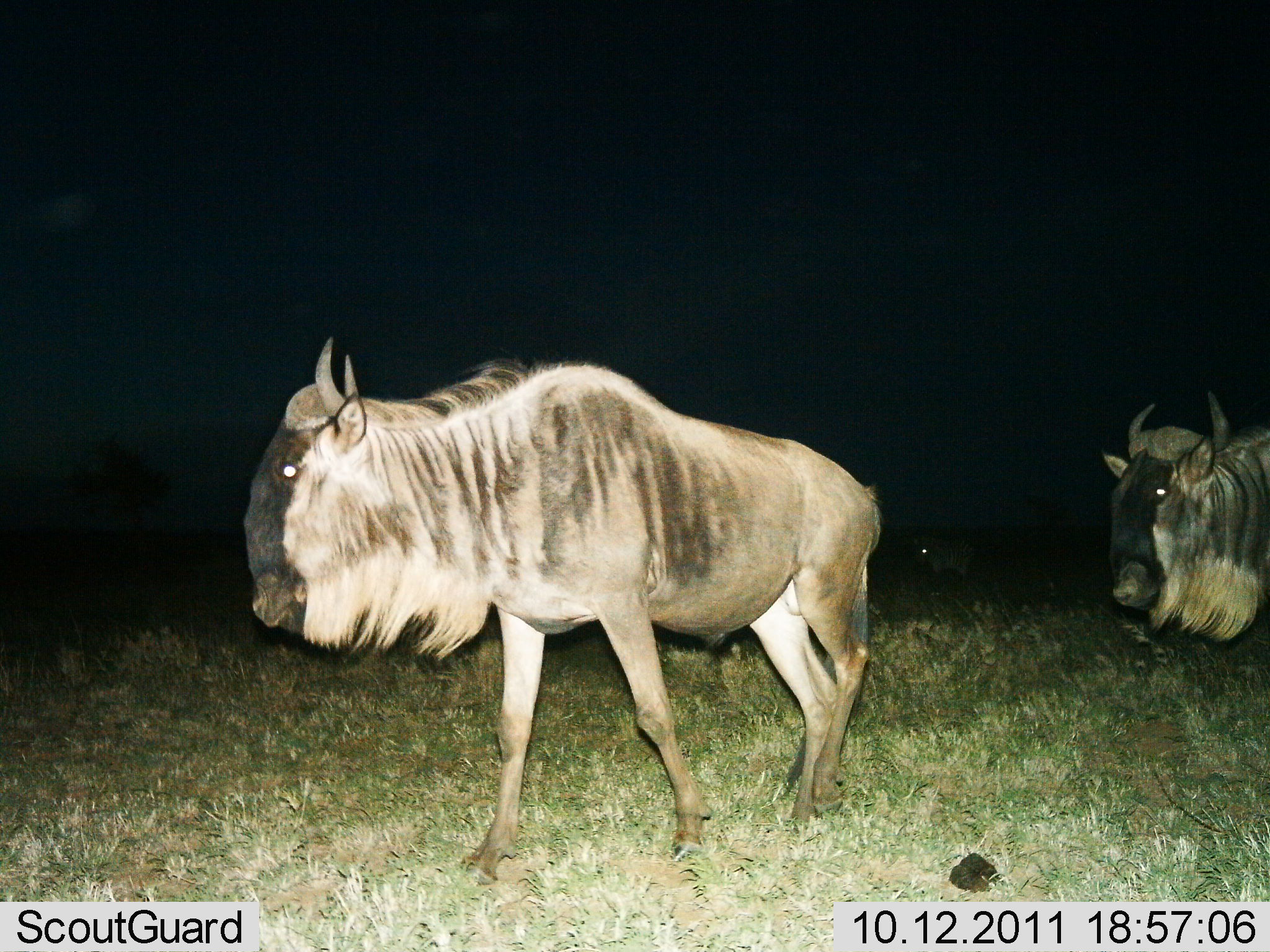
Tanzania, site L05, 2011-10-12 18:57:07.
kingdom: Animalia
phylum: Chordata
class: Mammalia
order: Artiodactyla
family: Bovidae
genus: Connochaetes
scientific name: Connochaetes taurinus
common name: blue wildebeest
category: wildebeest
Wildebeest (blue wildebeest) (Connochaetes taurinus), count 3. Behavior (volunteer vote fractions): standing 17%, resting 0%, moving 92%, interacting 0%. Young present (vote fraction): 0%. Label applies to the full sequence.